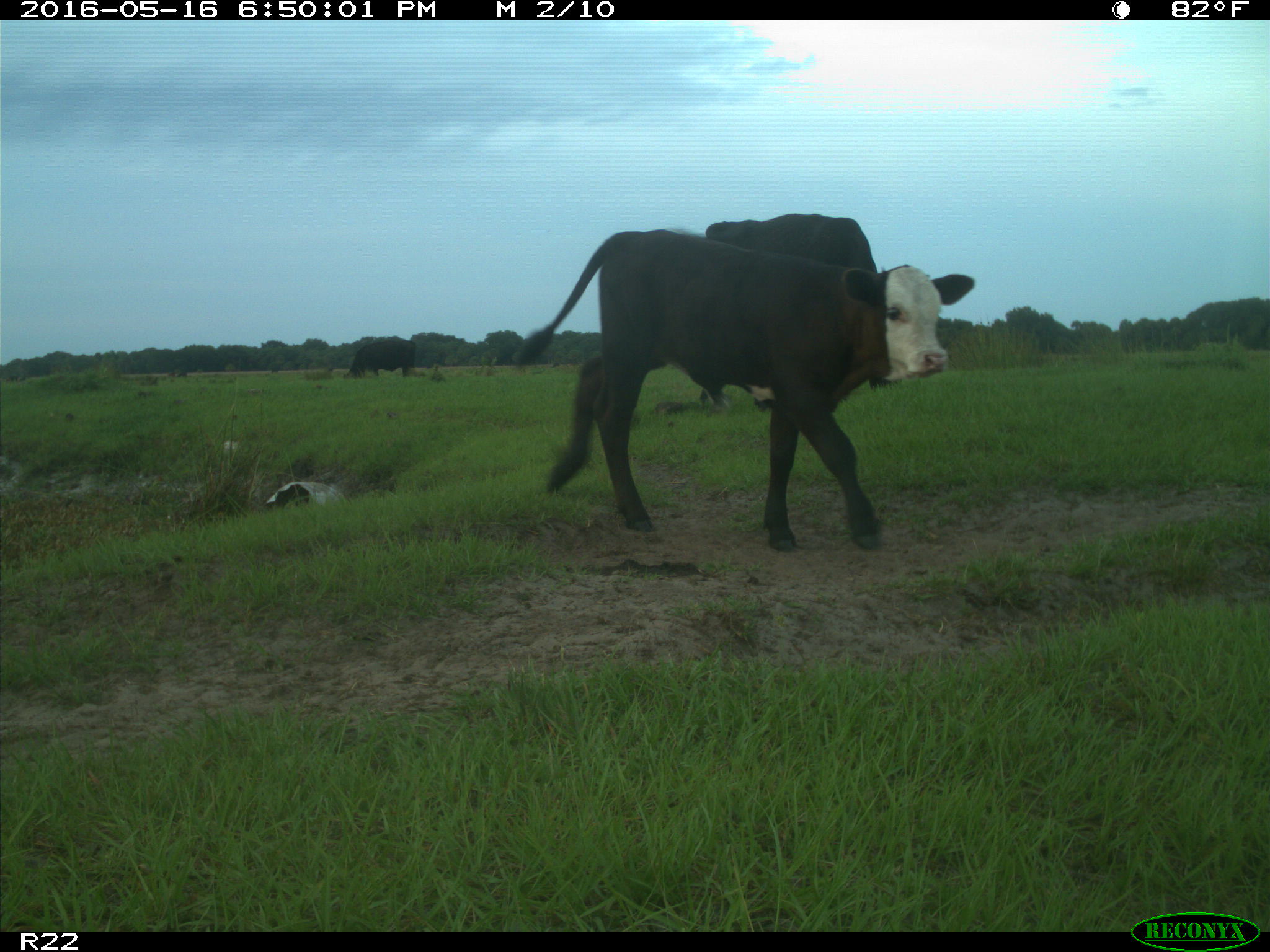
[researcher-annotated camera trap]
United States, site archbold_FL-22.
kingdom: Animalia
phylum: Chordata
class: Mammalia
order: Artiodactyla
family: Bovidae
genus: Bos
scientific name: Bos taurus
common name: domestic cow